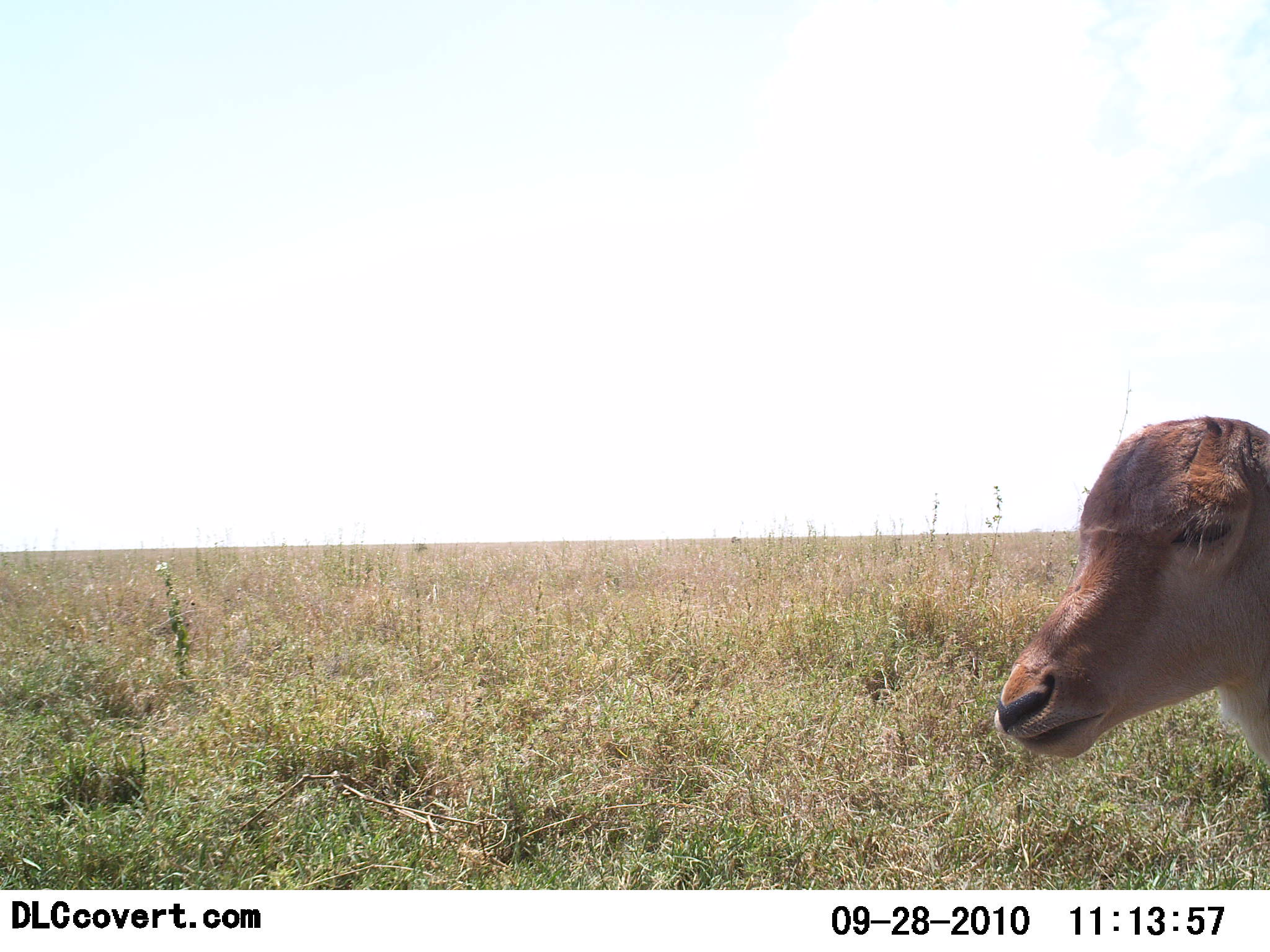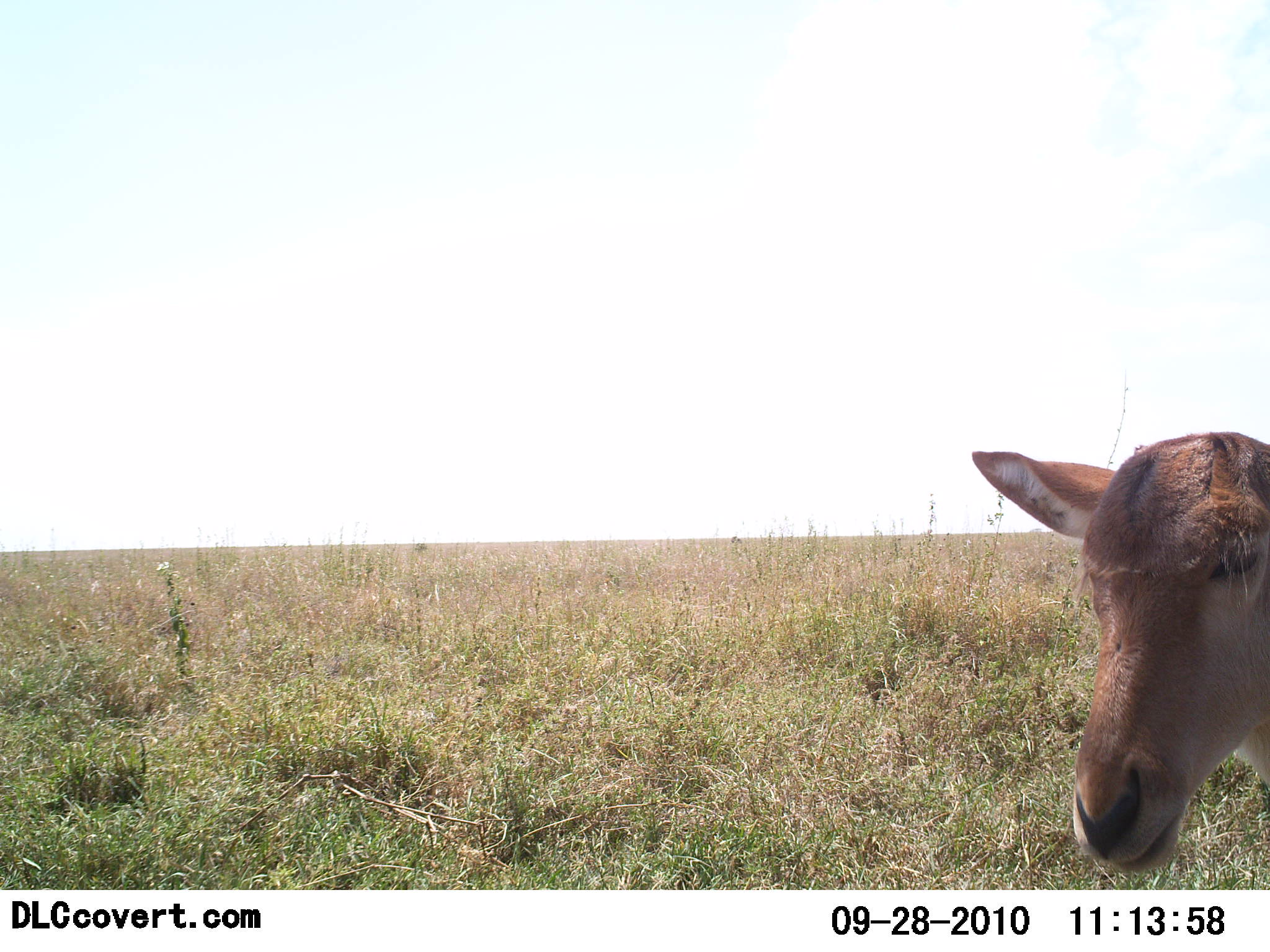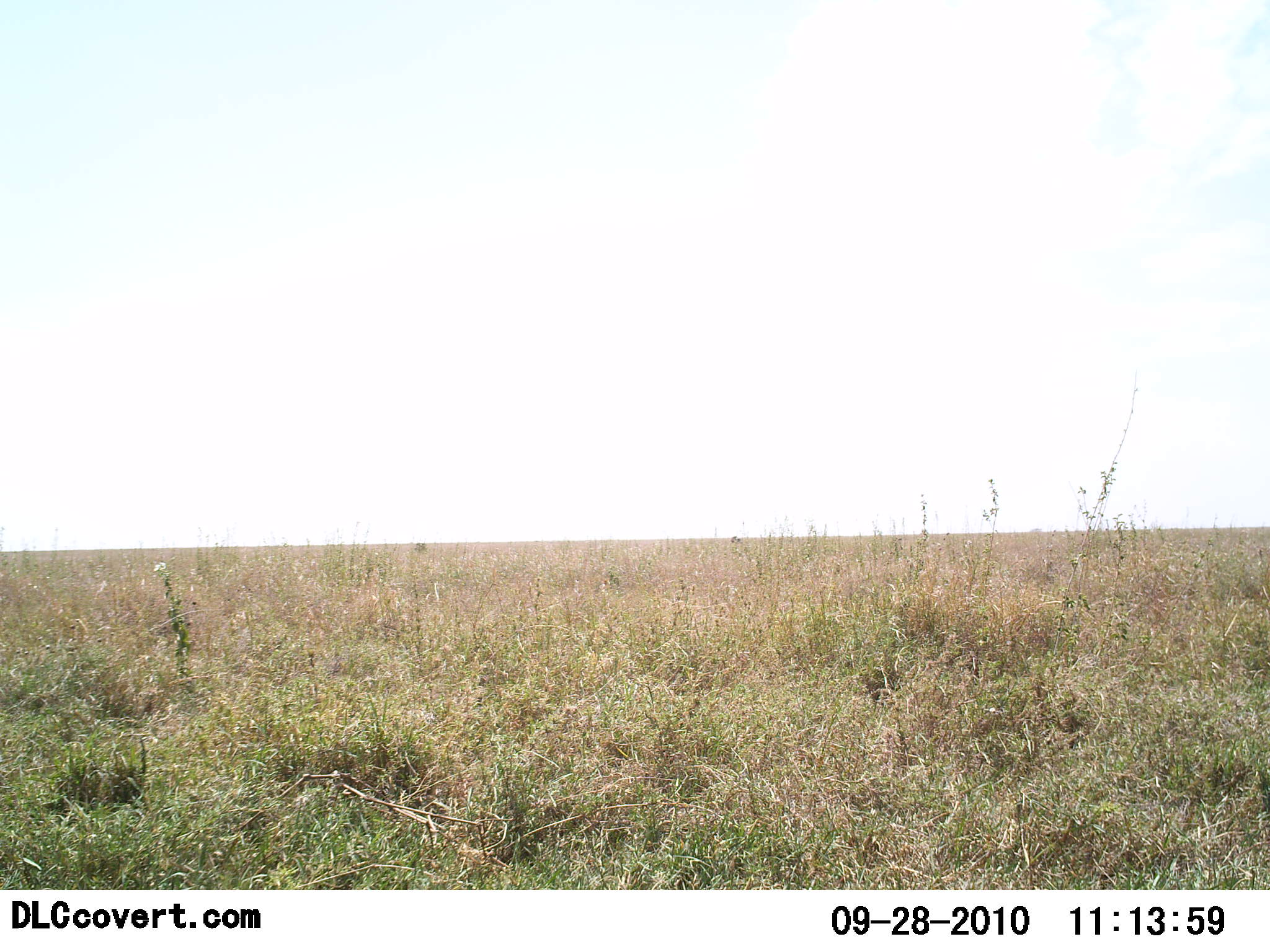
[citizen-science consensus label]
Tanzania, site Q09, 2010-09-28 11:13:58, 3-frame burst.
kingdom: Animalia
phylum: Chordata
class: Mammalia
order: Artiodactyla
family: Bovidae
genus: Redunca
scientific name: Redunca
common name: reedbuck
Reedbuck (Redunca), count 1. Behavior (volunteer vote fractions): standing 73%, resting 0%, moving 36%, interacting 0%. Young present (vote fraction): 0%. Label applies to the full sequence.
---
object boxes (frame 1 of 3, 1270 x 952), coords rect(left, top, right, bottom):
animal: rect(993, 415, 1270, 771)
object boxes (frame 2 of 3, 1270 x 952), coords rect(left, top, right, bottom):
animal: rect(970, 431, 1270, 871)